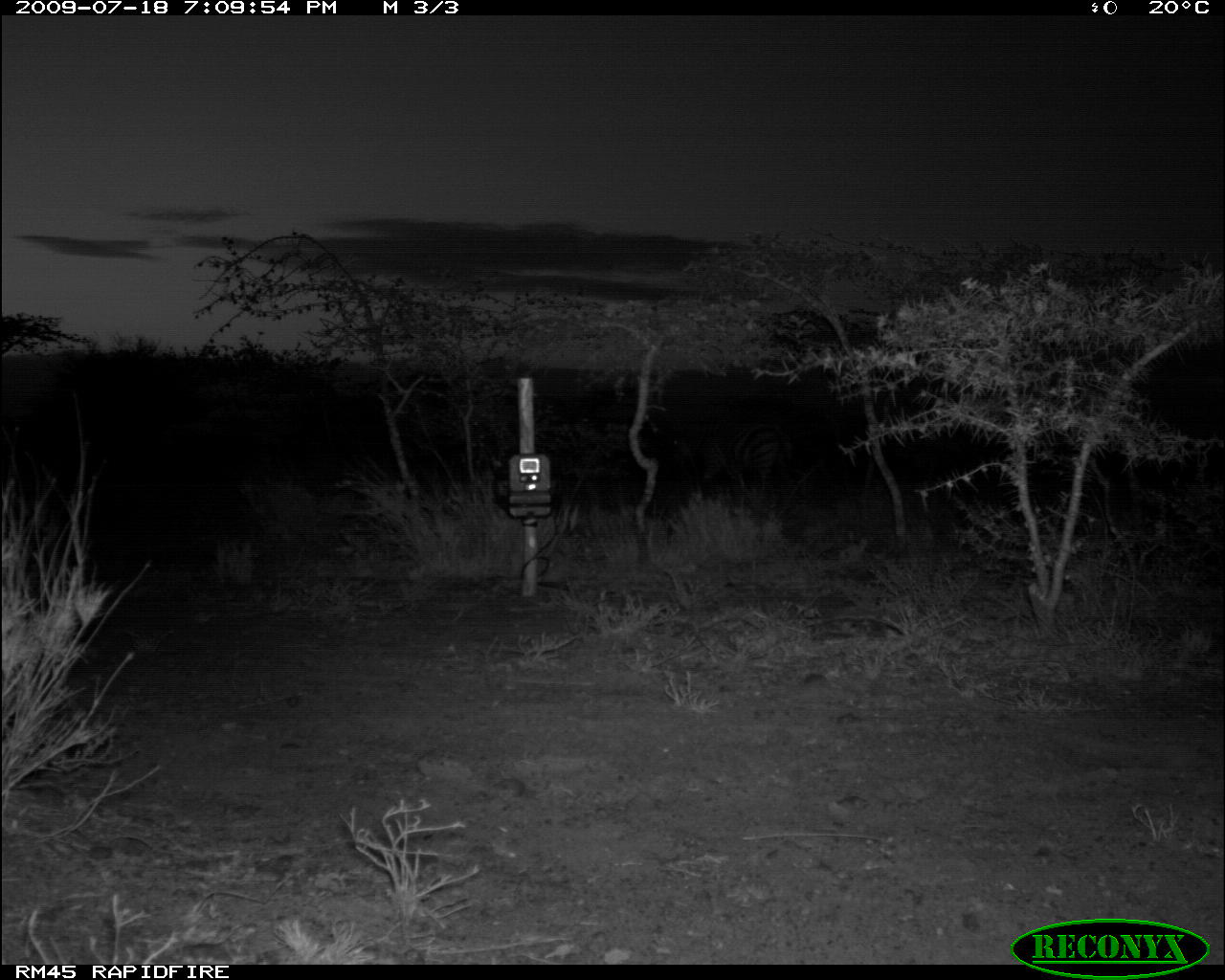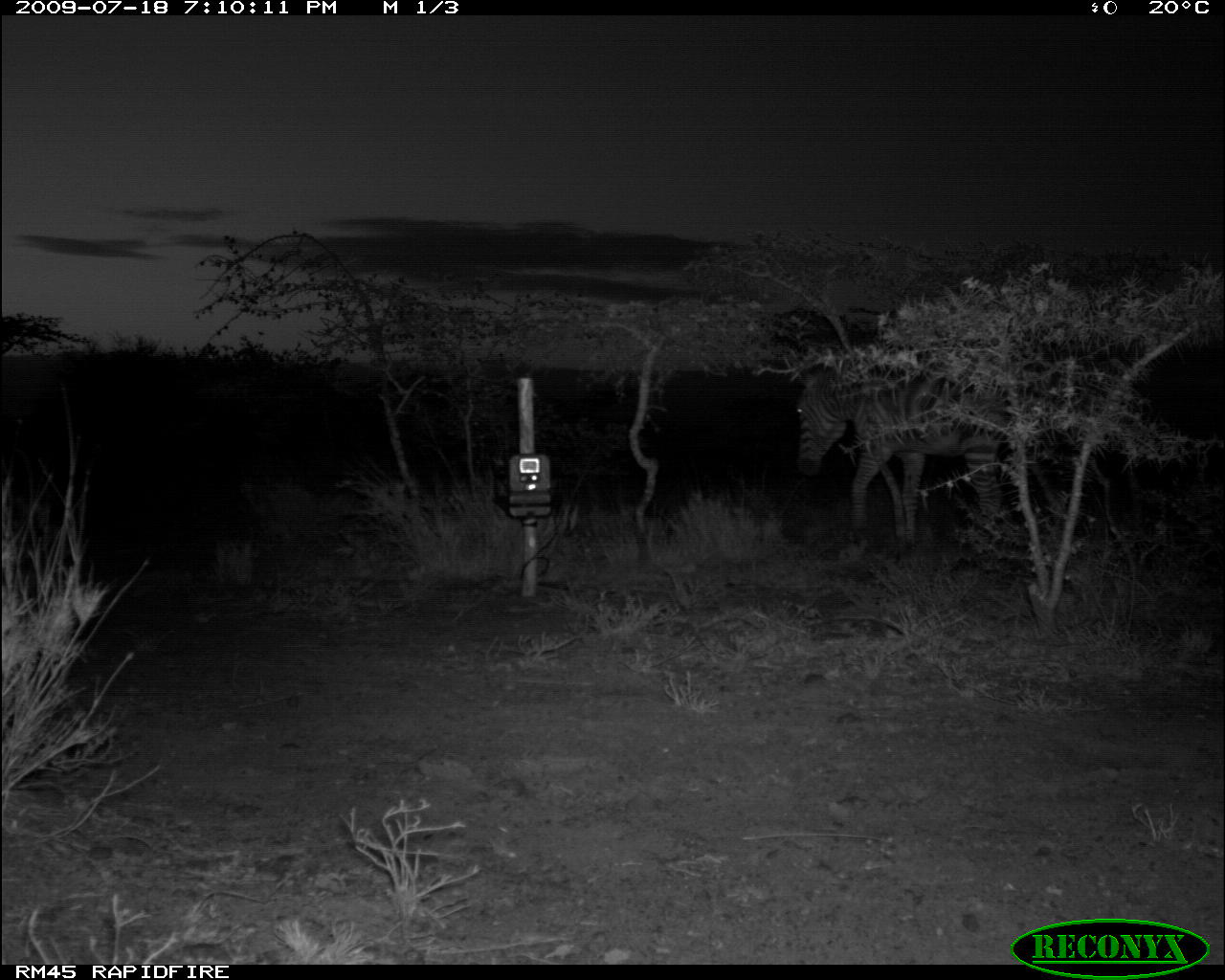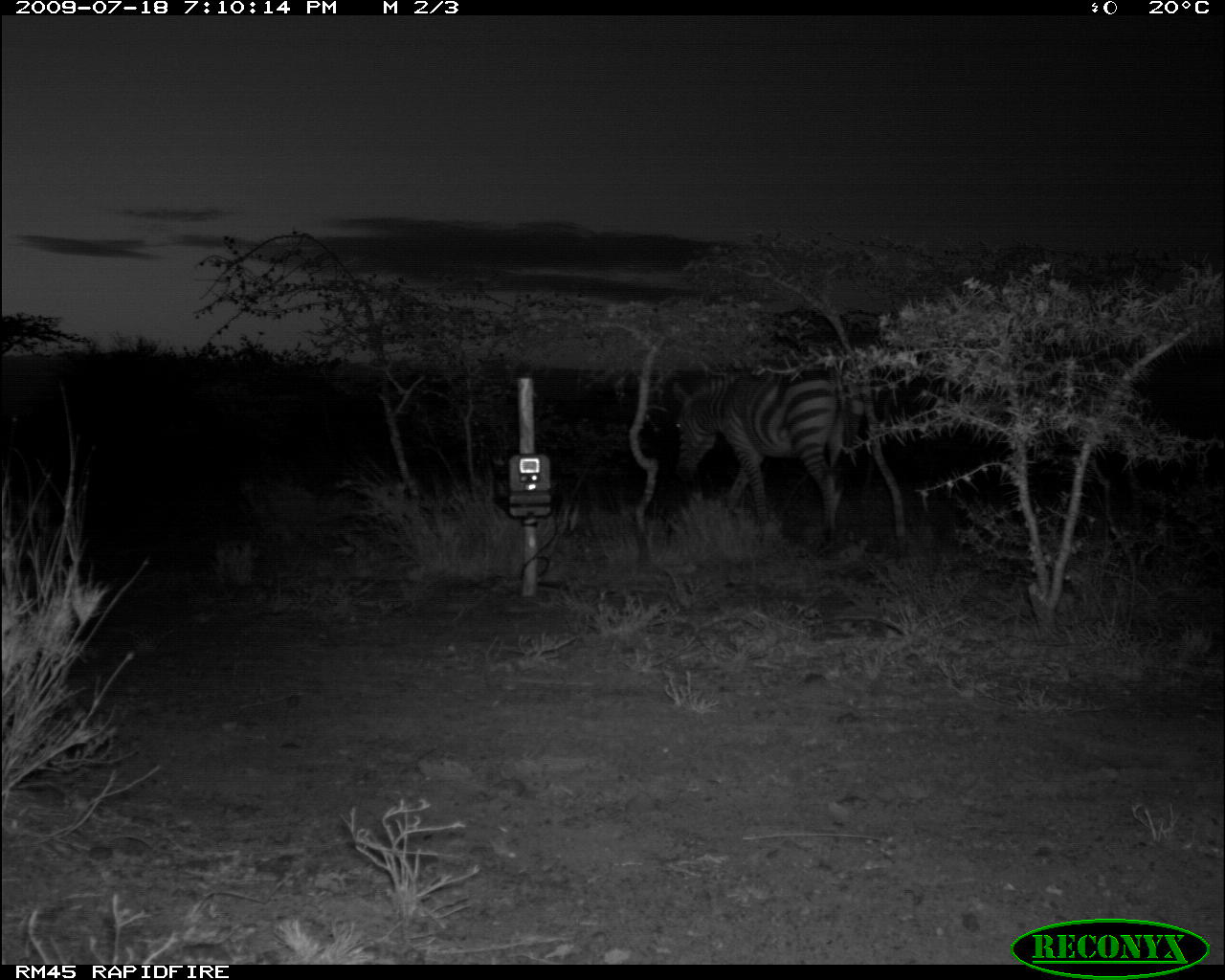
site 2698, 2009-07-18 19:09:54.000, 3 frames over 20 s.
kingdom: Animalia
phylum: Chordata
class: Mammalia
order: Perissodactyla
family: Equidae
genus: Equus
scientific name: Equus quagga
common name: plains zebra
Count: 1.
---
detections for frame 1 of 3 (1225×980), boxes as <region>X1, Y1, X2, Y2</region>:
equus quagga: <region>671, 421, 793, 494</region>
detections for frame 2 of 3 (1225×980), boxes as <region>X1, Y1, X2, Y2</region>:
equus quagga: <region>792, 344, 1018, 557</region>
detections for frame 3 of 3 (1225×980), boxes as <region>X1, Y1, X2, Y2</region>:
equus quagga: <region>672, 366, 866, 531</region>